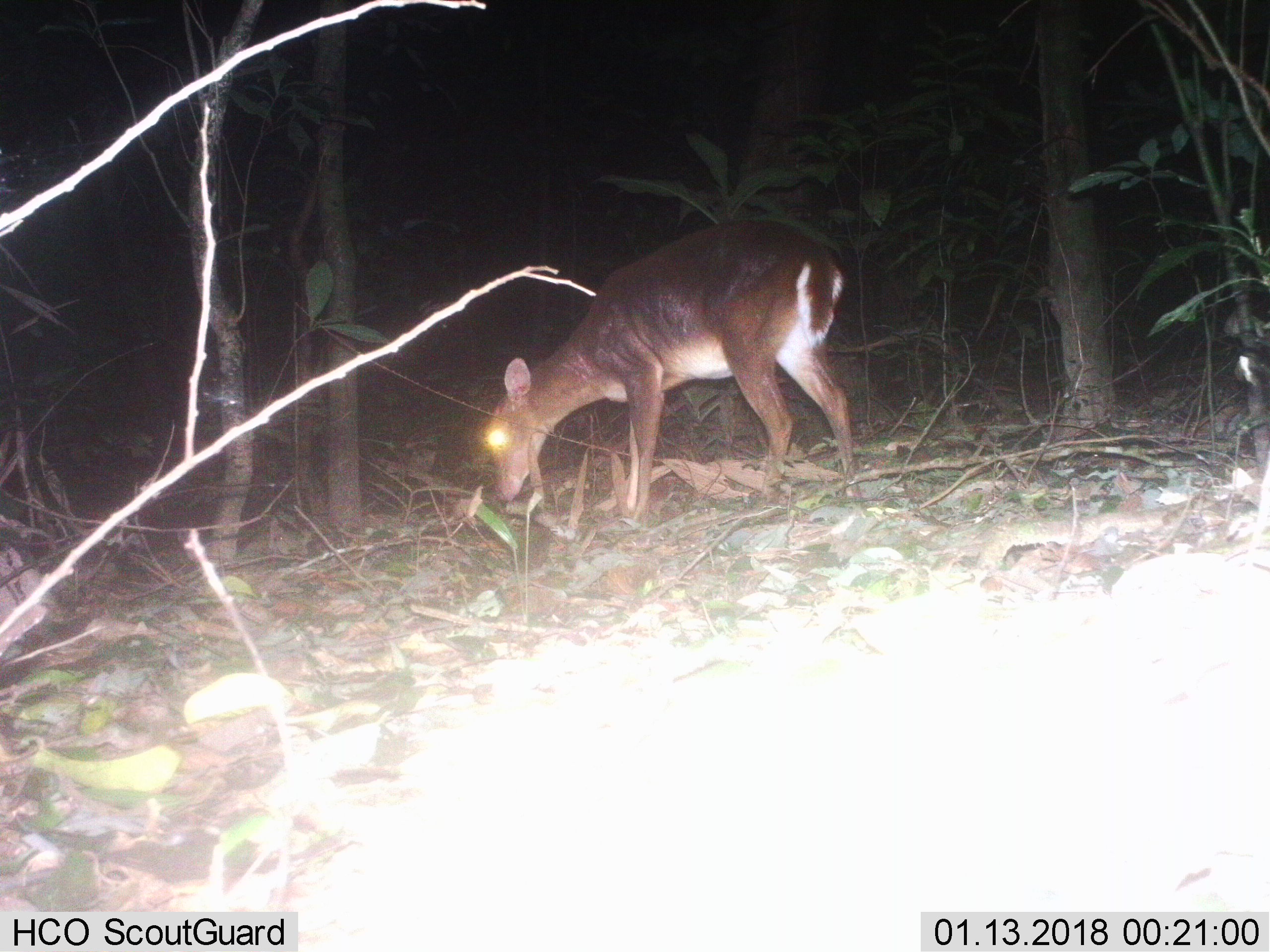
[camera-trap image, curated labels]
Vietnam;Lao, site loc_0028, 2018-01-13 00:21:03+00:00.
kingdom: Animalia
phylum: Chordata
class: Mammalia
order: Artiodactyla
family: Cervidae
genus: Muntiacus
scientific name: Muntiacus vuquangensis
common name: large-antlered muntjac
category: large antlered muntjac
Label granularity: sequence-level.